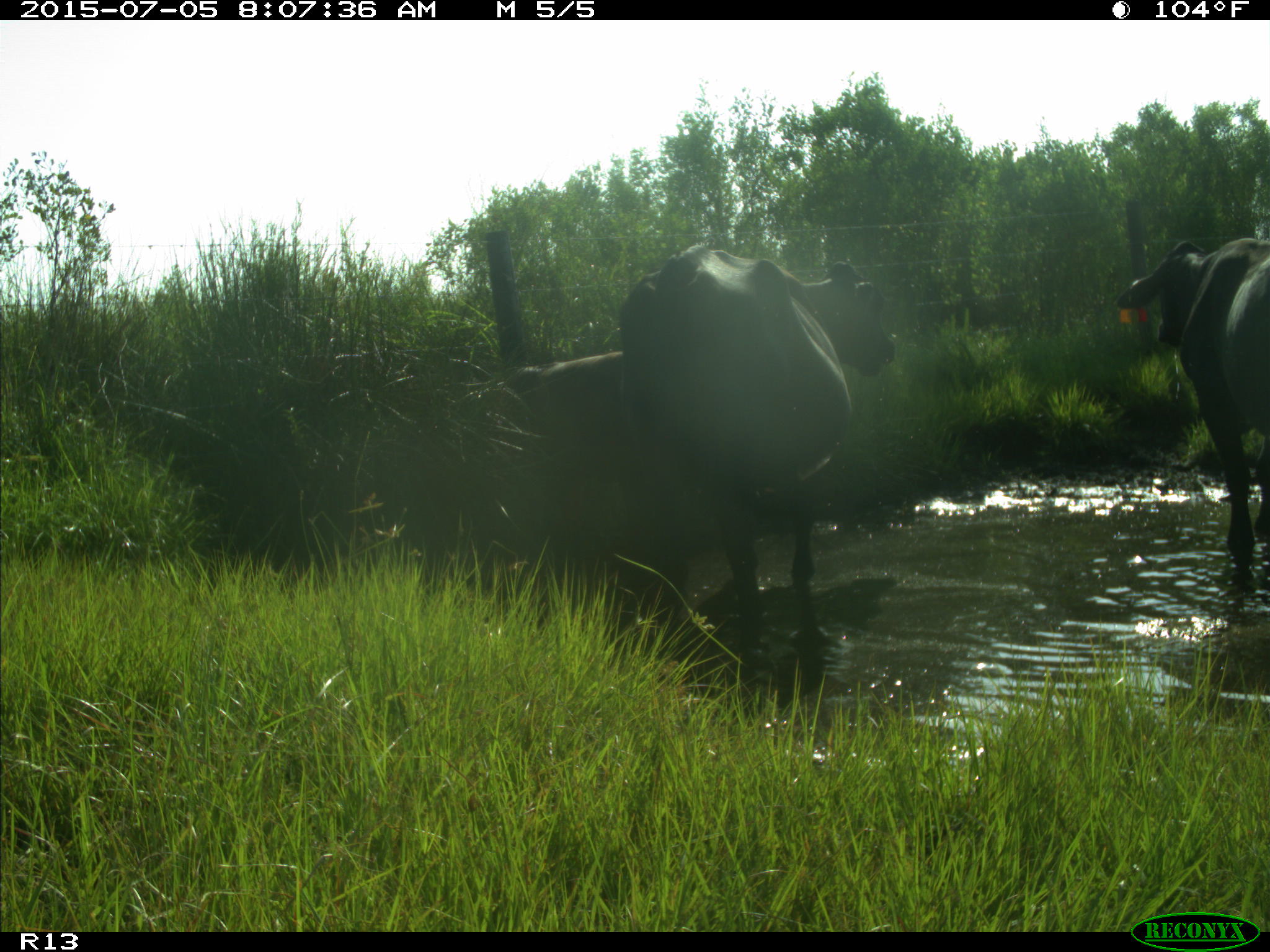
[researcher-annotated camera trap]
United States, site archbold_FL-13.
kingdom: Animalia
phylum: Chordata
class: Mammalia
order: Artiodactyla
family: Bovidae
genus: Bos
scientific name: Bos taurus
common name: domestic cow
Bos taurus (domestic cow).